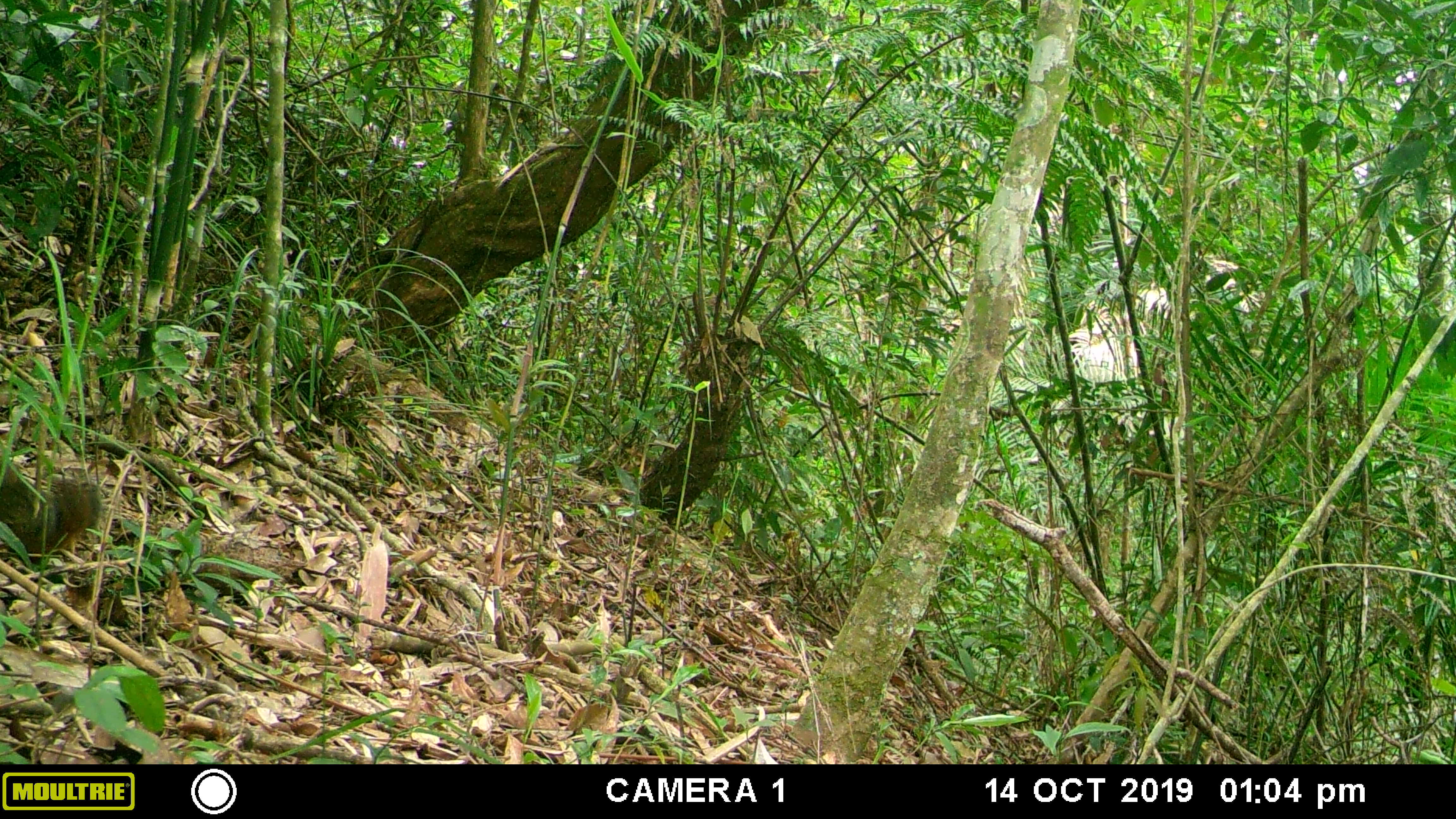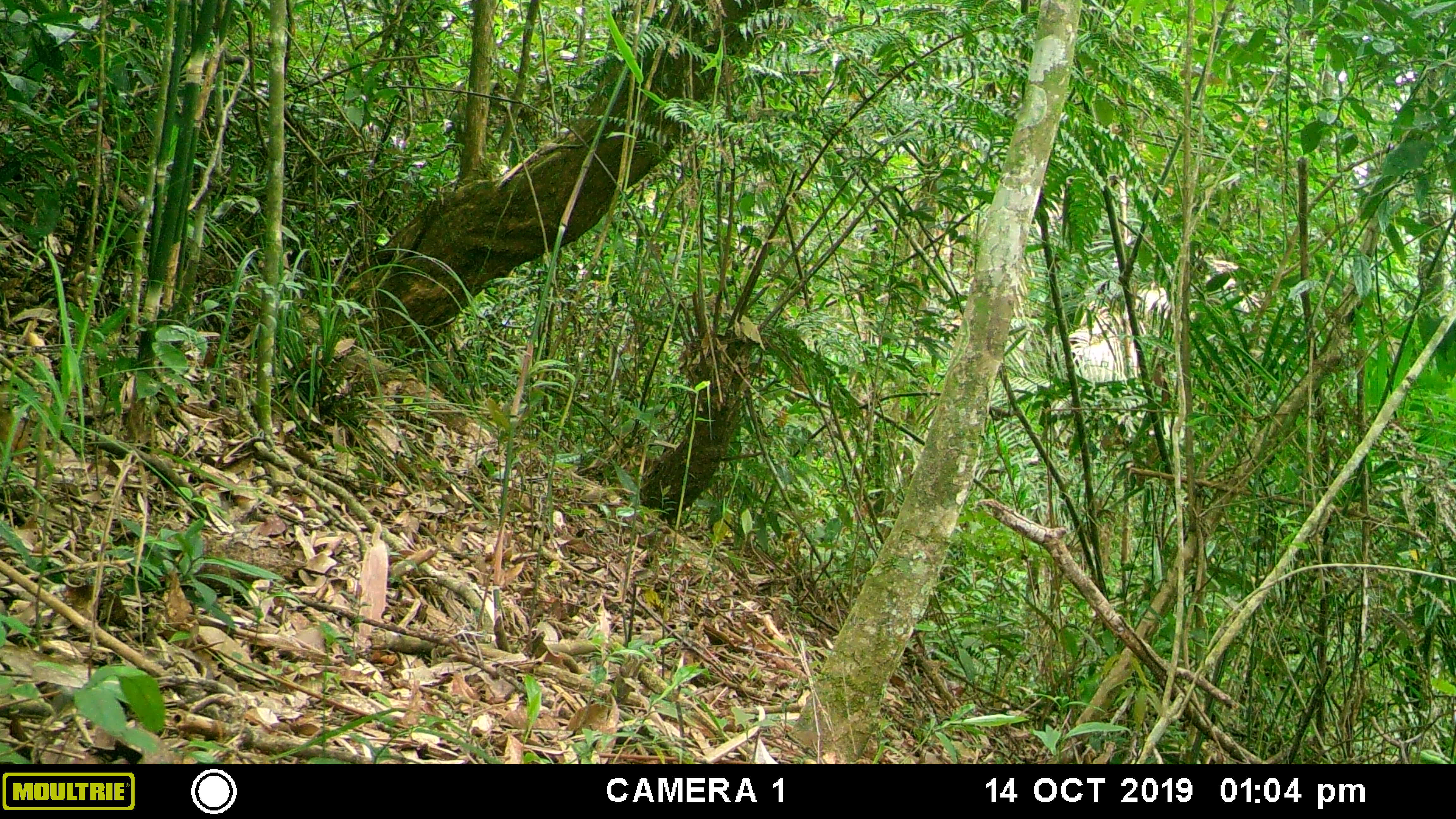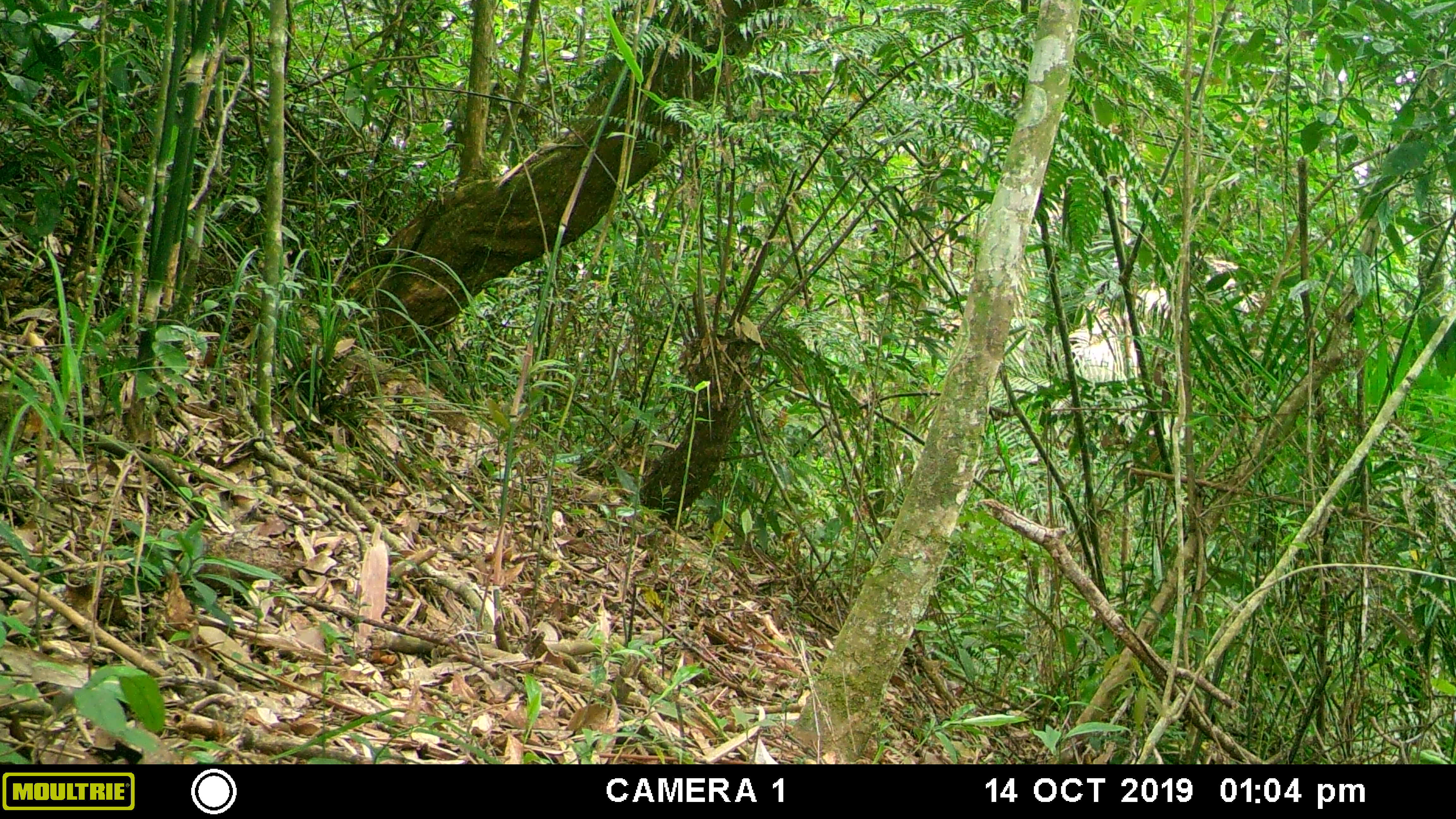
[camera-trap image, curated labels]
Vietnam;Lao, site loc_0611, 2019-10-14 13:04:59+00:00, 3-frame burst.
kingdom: Animalia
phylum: Chordata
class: Mammalia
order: Rodentia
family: Sciuridae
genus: Dremomys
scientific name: Dremomys rufigenis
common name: red-cheeked squirrel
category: red cheeked squirrel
Red cheeked squirrel (red-cheeked squirrel) (Dremomys rufigenis). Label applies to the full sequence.